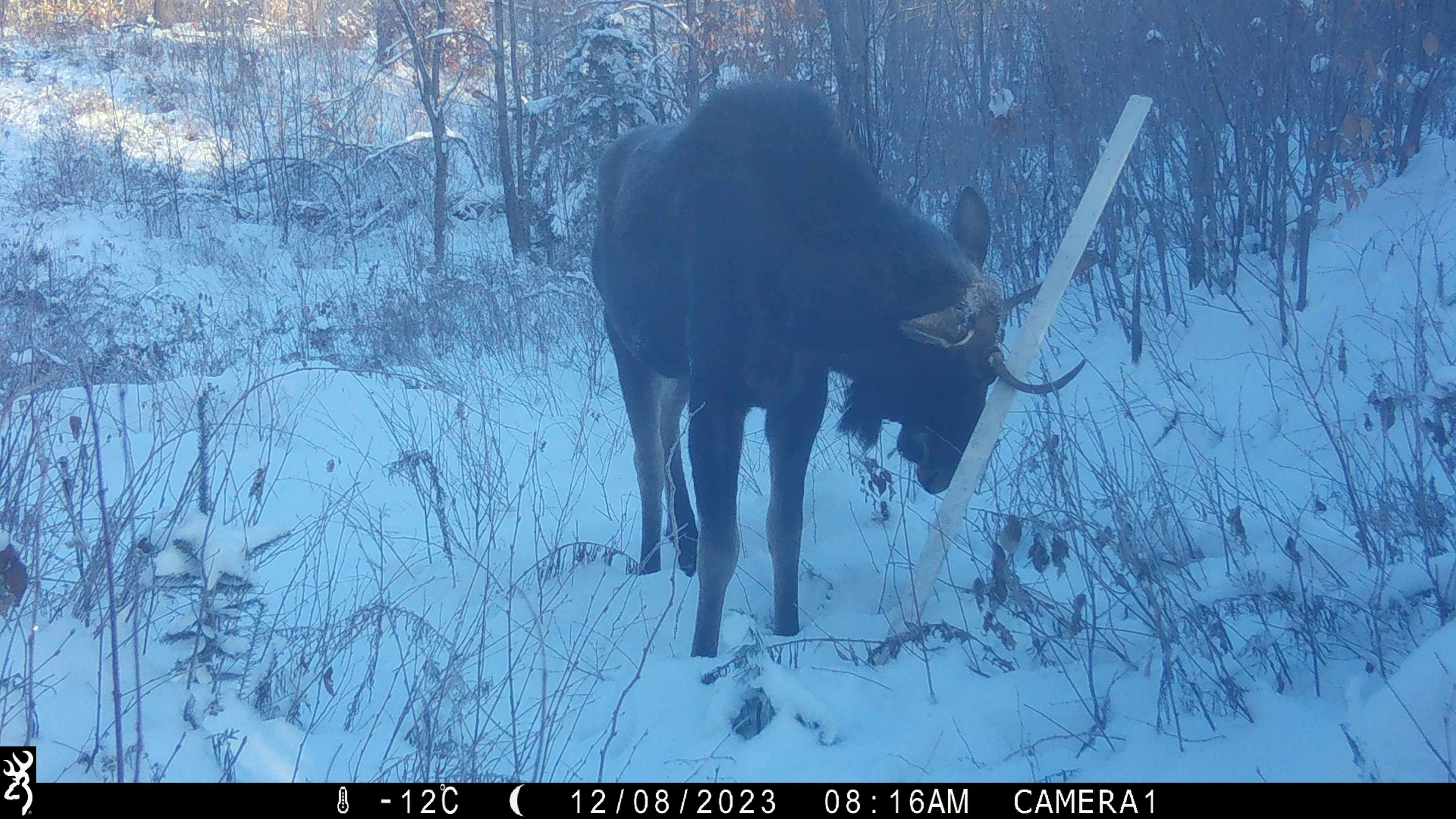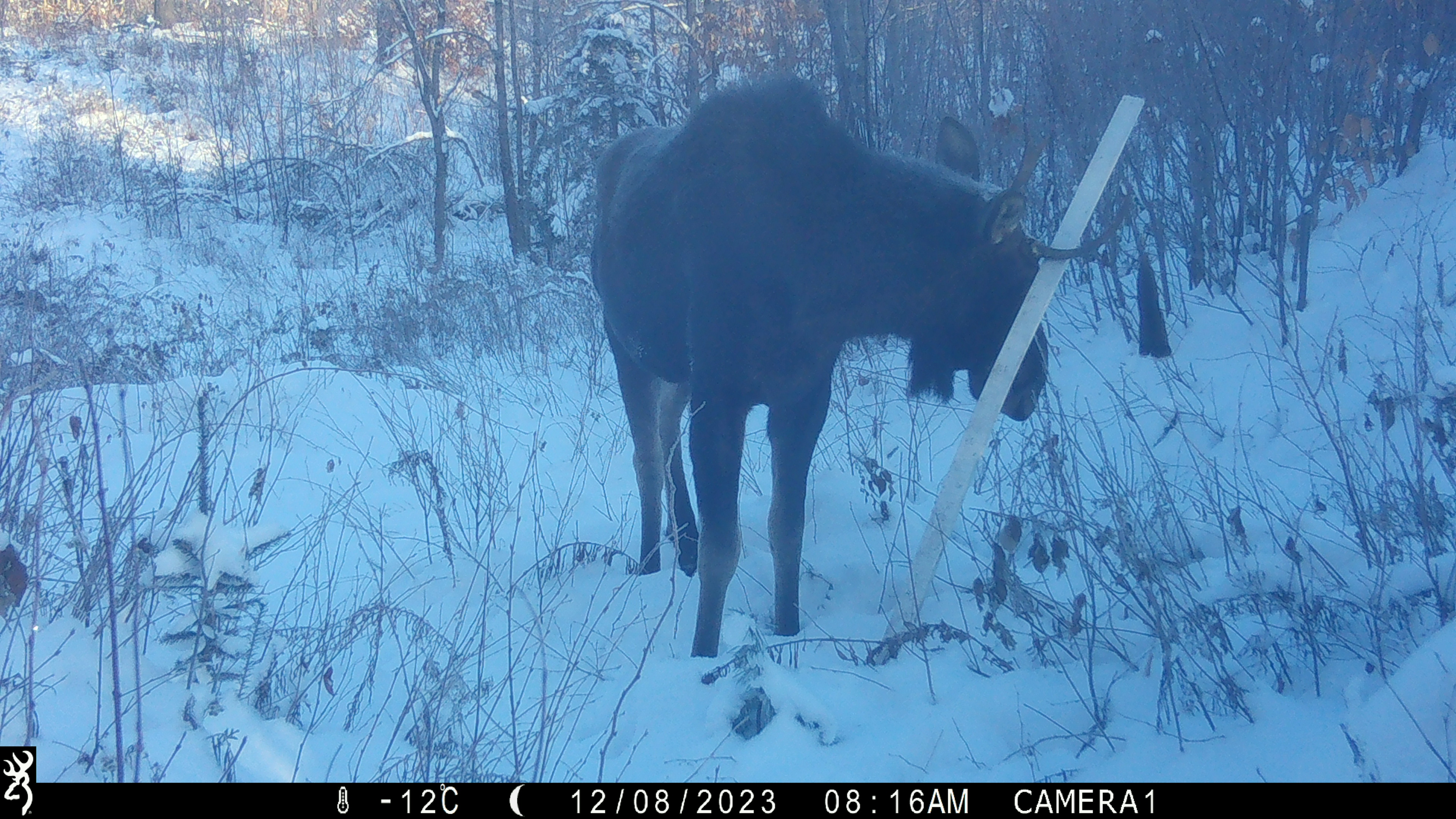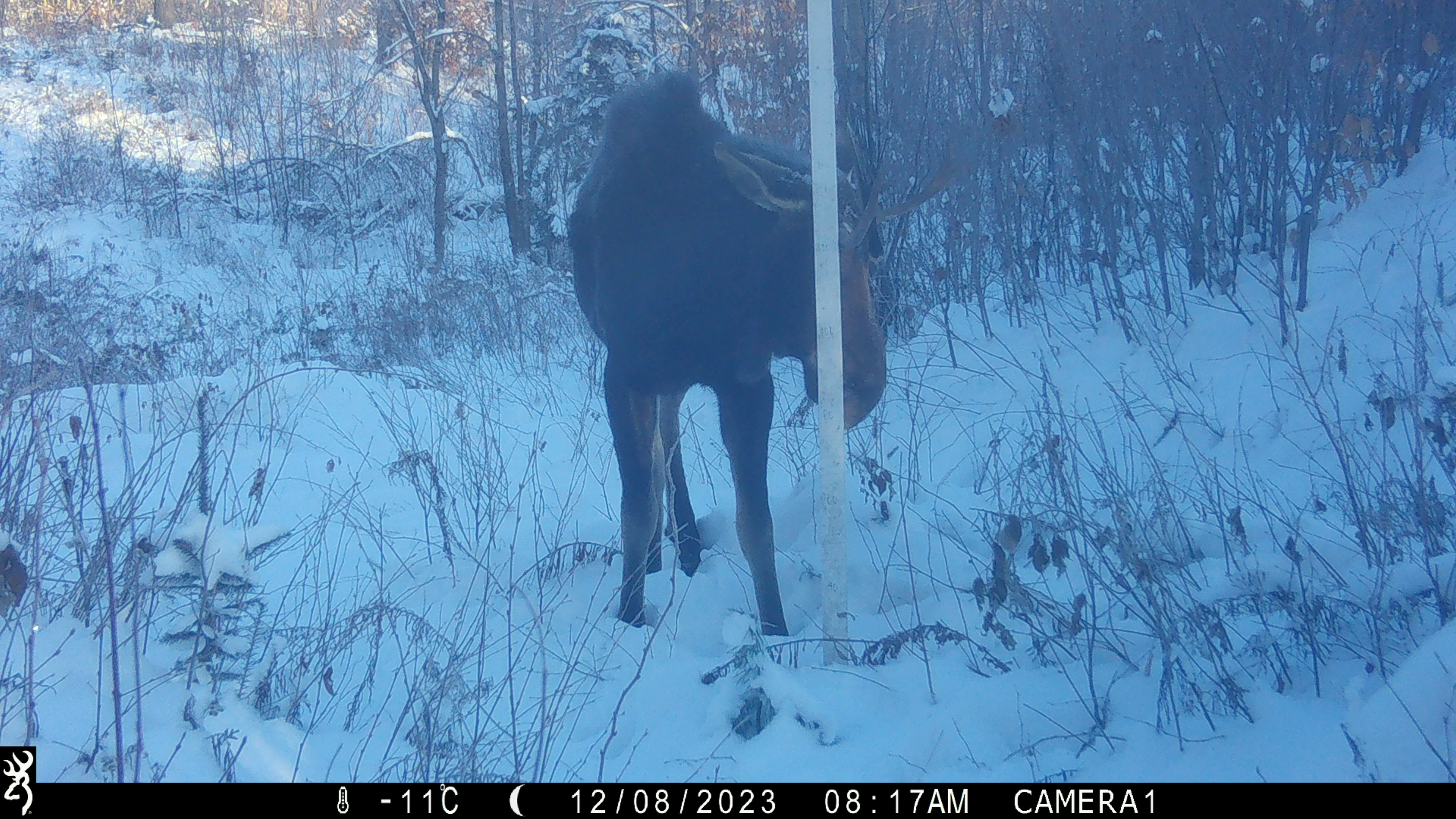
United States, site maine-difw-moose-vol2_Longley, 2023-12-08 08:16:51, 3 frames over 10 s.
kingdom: Animalia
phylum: Chordata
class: Mammalia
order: Artiodactyla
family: Cervidae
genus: Alces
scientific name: Alces alces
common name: moose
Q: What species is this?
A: Moose (Alces alces).